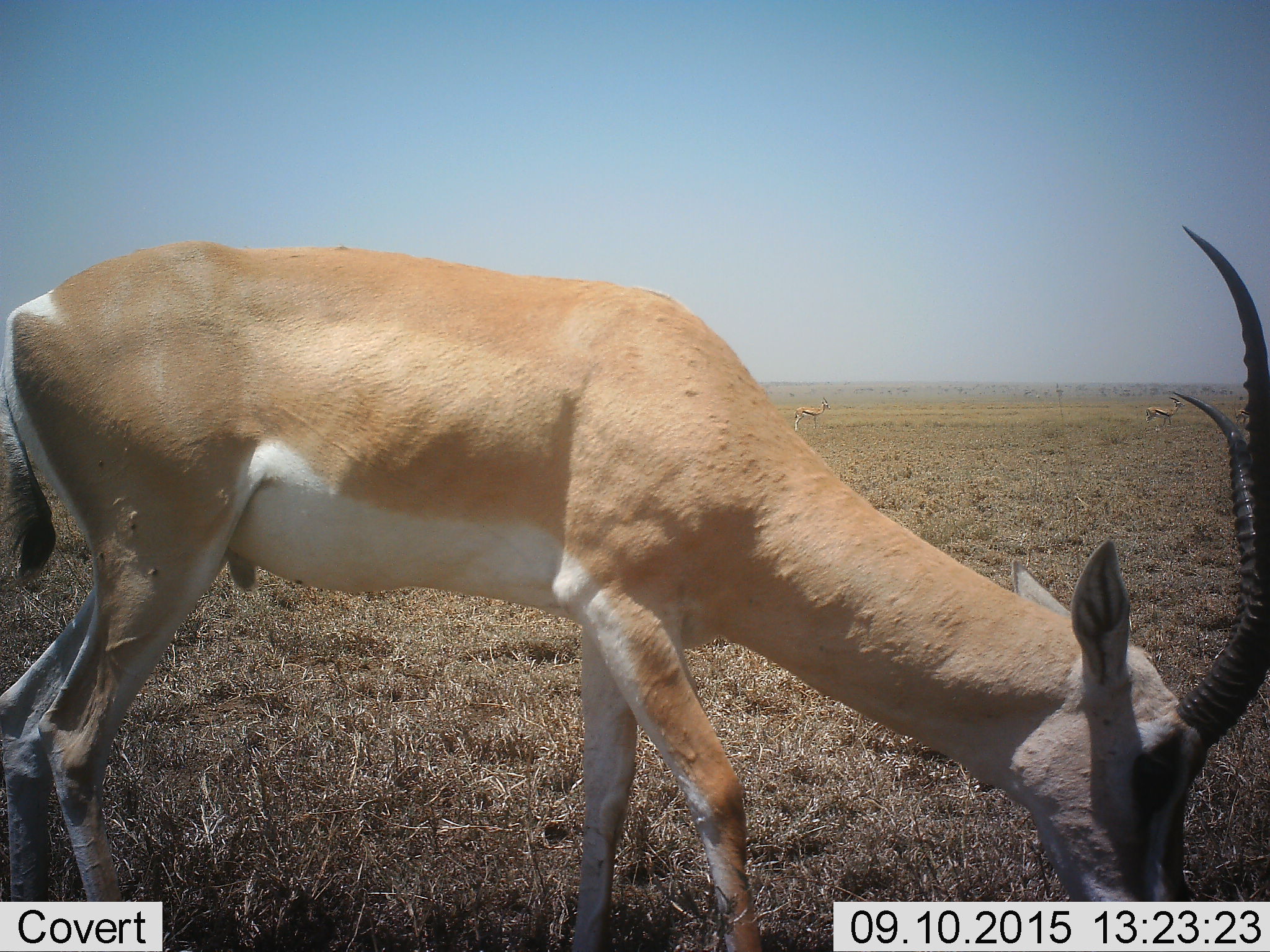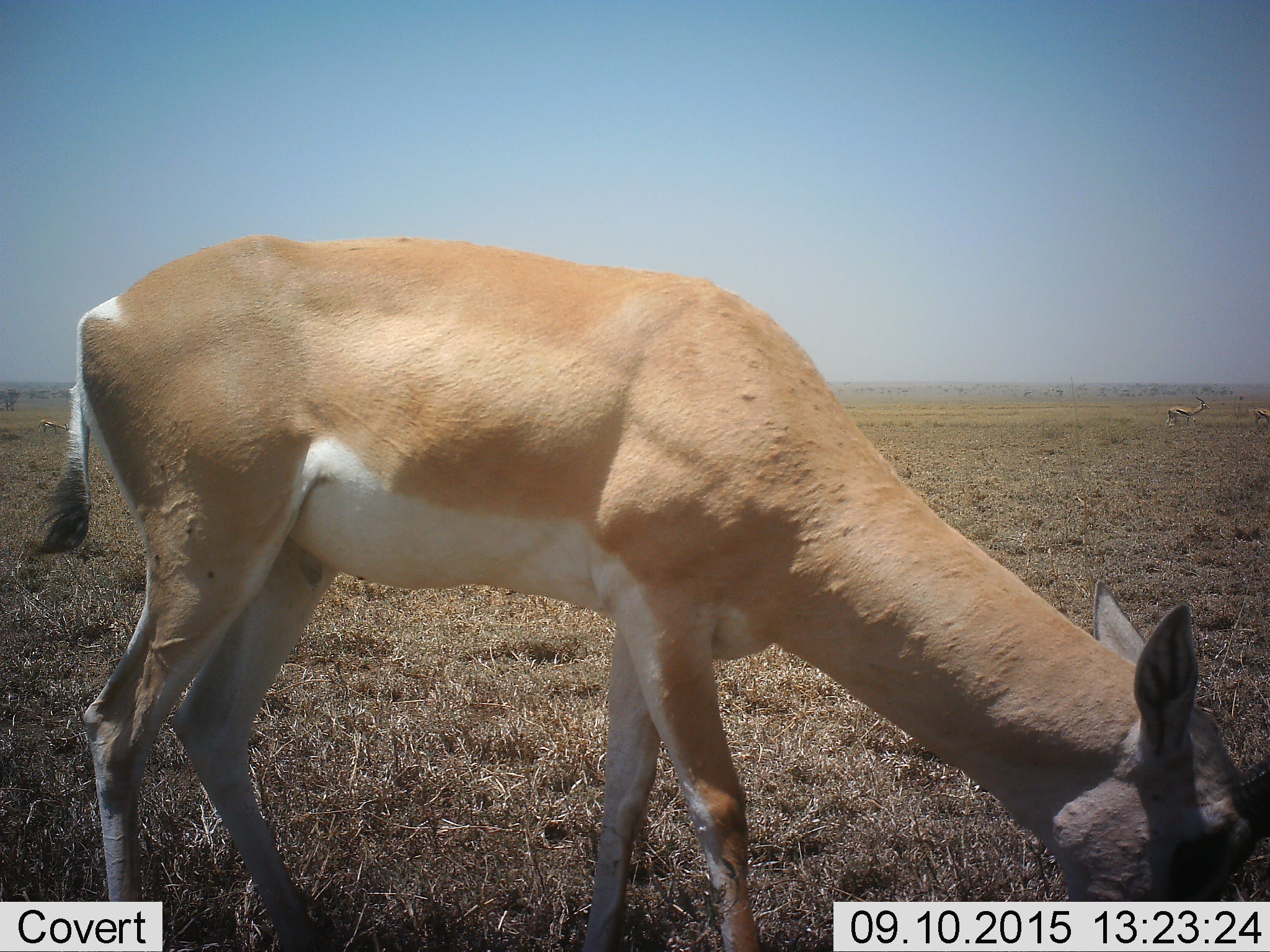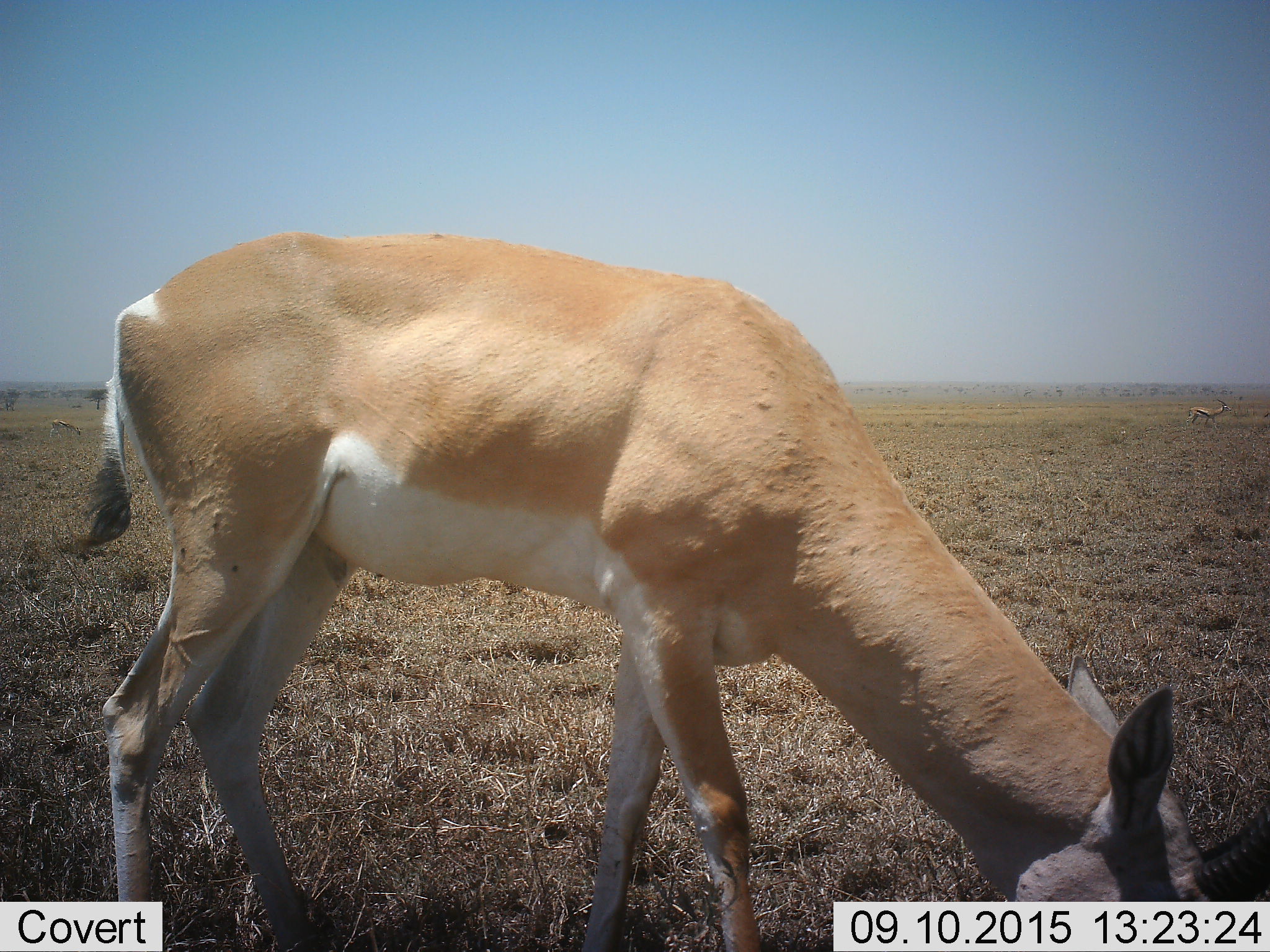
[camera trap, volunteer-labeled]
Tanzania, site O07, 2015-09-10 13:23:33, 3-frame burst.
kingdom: Animalia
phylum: Chordata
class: Mammalia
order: Artiodactyla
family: Bovidae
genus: Nanger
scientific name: Nanger granti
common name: grant's gazelle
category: gazellegrants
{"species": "gazellegrants (grant's gazelle) (Nanger granti)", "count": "1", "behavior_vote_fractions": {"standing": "43%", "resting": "0%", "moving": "14%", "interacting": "0%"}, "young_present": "0%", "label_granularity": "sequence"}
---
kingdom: Animalia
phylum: Chordata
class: Mammalia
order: Artiodactyla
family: Bovidae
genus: Eudorcas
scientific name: Eudorcas thomsonii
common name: thomson's gazelle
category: gazellethomsons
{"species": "gazellethomsons (thomson's gazelle) (Eudorcas thomsonii)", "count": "4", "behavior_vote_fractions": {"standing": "80%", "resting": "0%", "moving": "60%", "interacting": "0%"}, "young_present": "0%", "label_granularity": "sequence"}